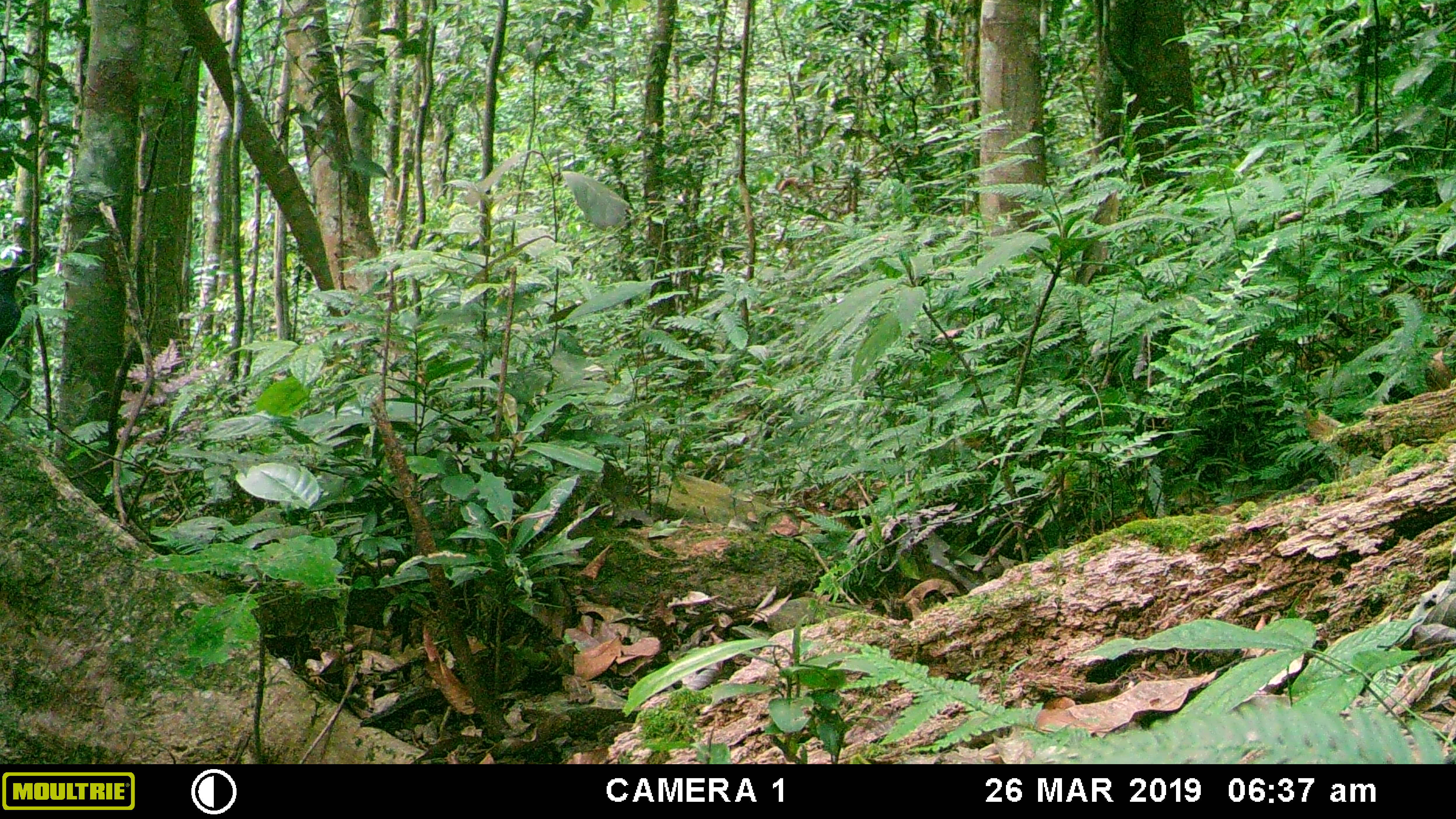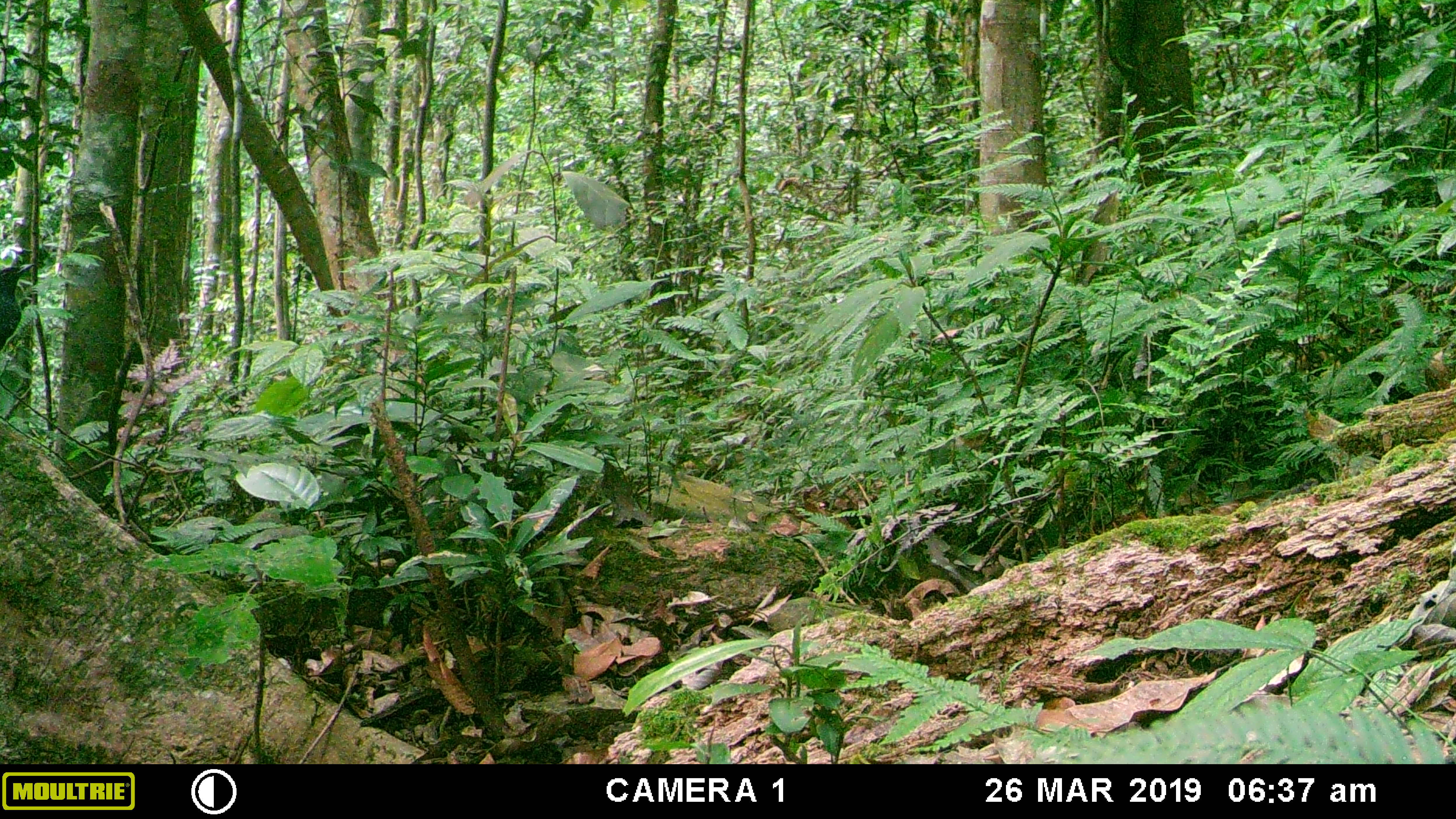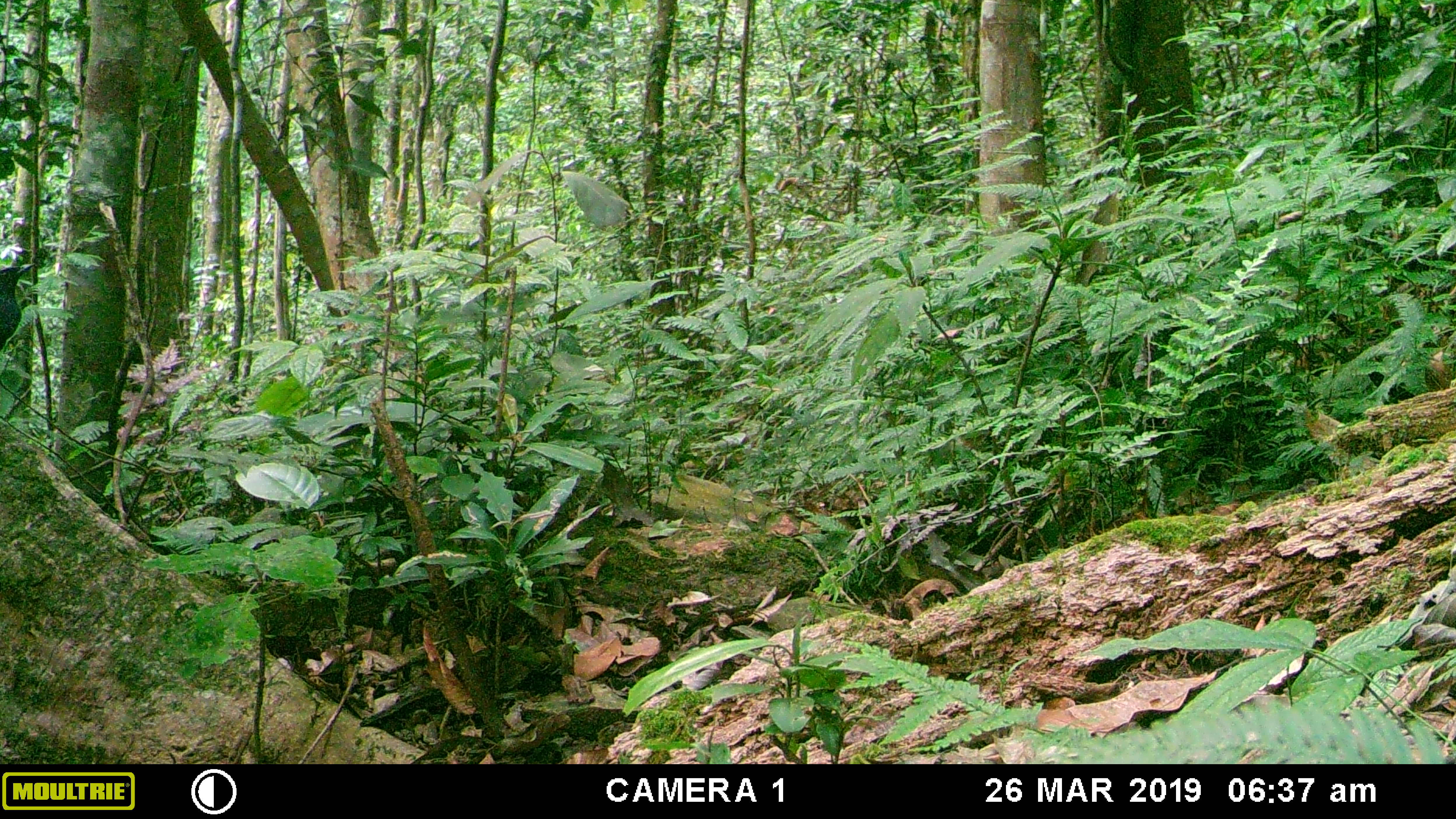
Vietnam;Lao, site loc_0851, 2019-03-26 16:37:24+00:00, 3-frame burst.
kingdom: Animalia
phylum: Chordata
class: Aves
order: Passeriformes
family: Muscicapidae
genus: Myophonus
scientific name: Myophonus caeruleus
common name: blue whistling thrush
Blue whistling thrush (Myophonus caeruleus). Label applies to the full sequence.